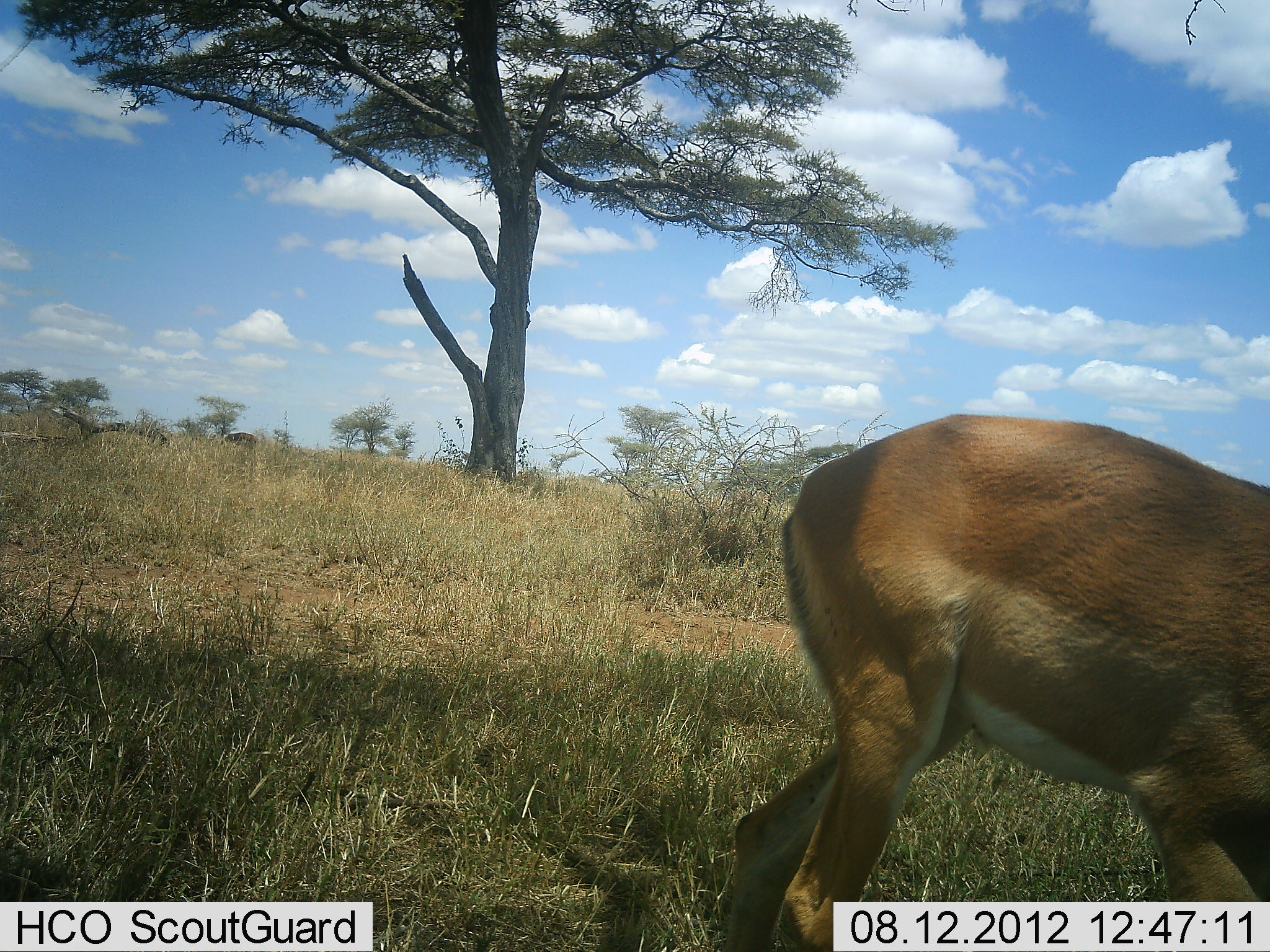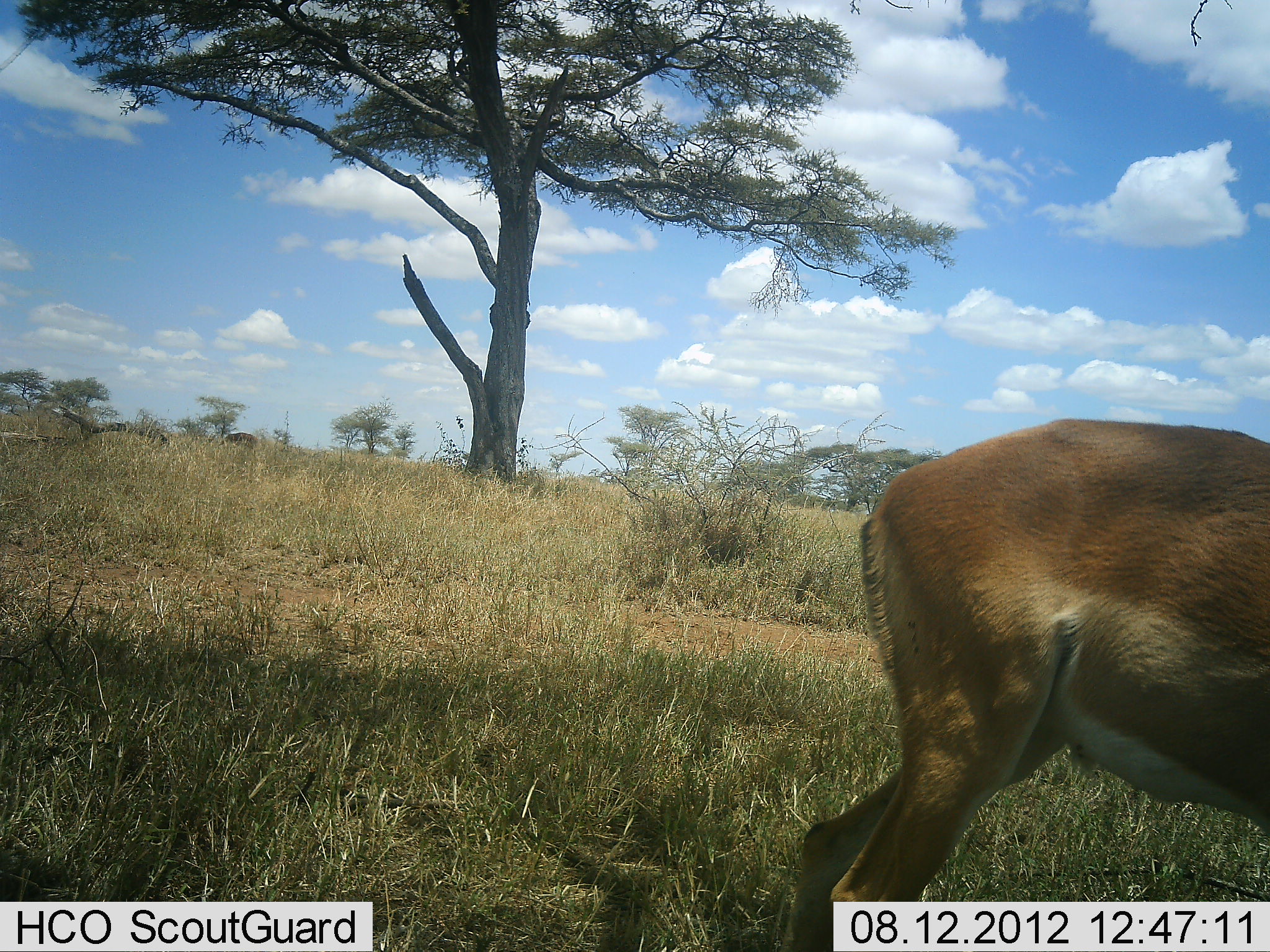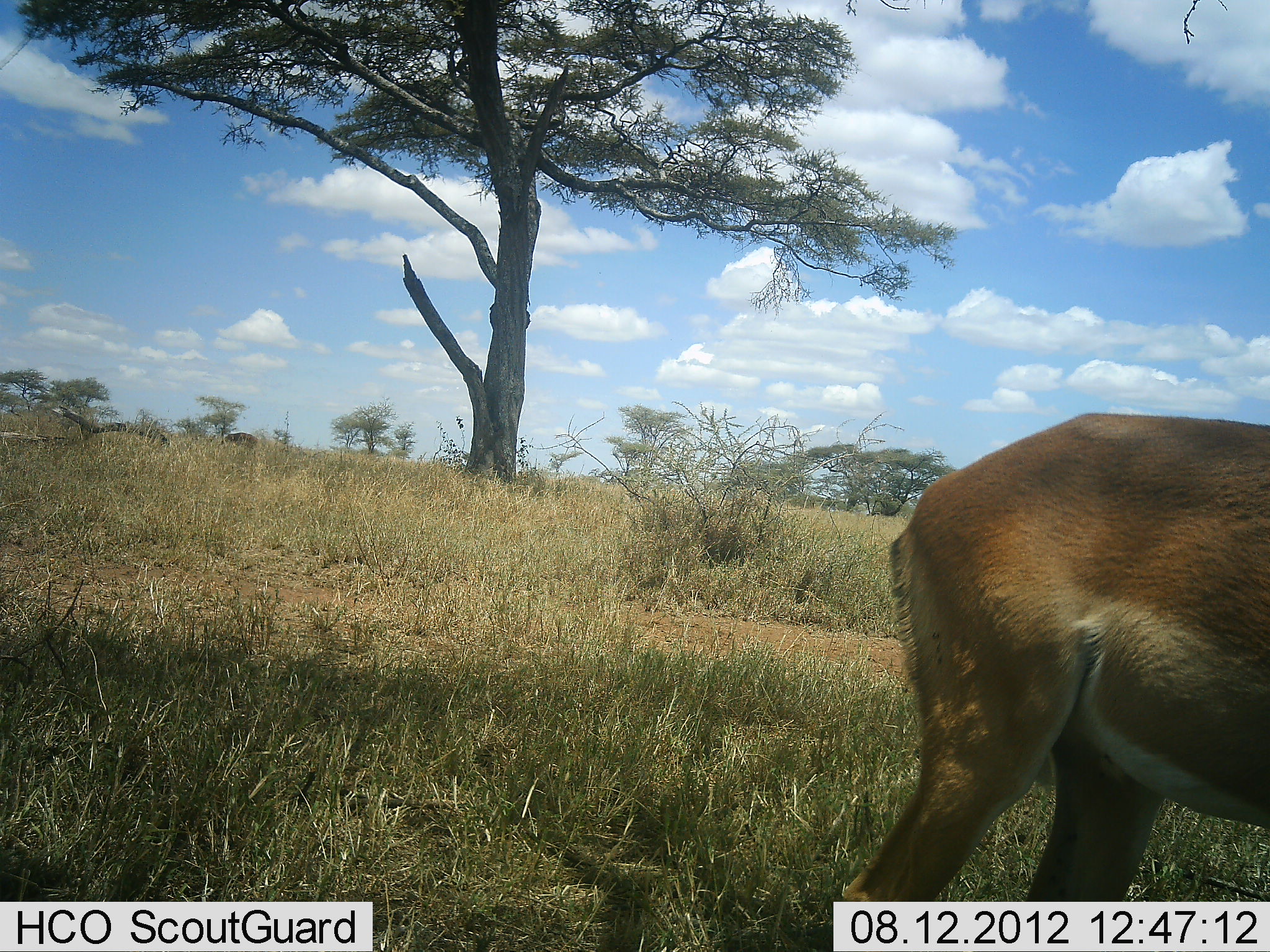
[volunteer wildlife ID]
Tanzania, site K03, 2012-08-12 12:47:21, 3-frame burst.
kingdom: Animalia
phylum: Chordata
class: Mammalia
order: Artiodactyla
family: Bovidae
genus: Aepyceros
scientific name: Aepyceros melampus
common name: impala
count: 1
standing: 50%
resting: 0%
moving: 60%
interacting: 0%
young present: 0%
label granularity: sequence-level